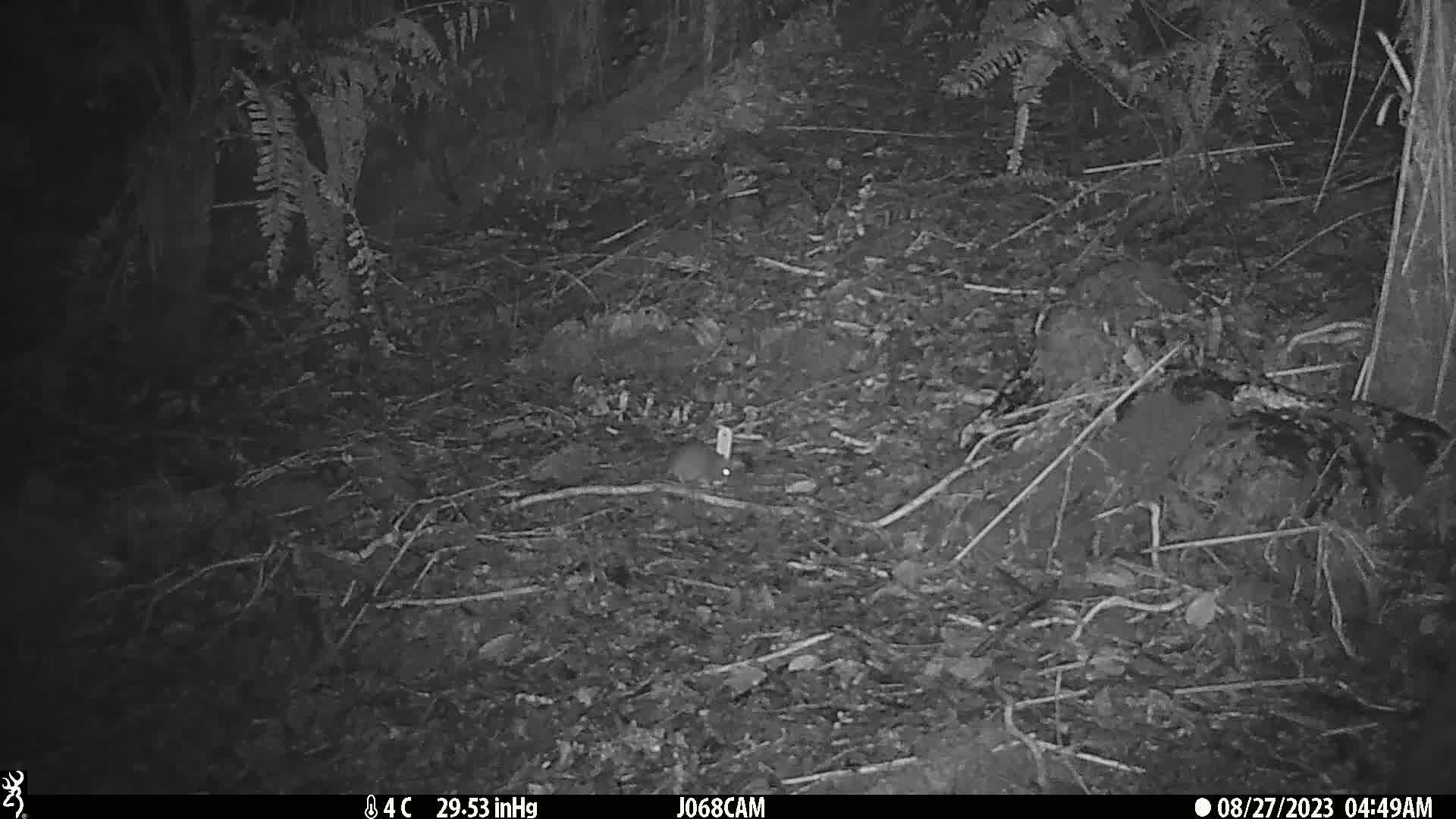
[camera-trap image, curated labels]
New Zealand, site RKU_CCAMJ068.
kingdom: Animalia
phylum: Chordata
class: Mammalia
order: Rodentia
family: Muridae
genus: Rattus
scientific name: Rattus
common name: rat